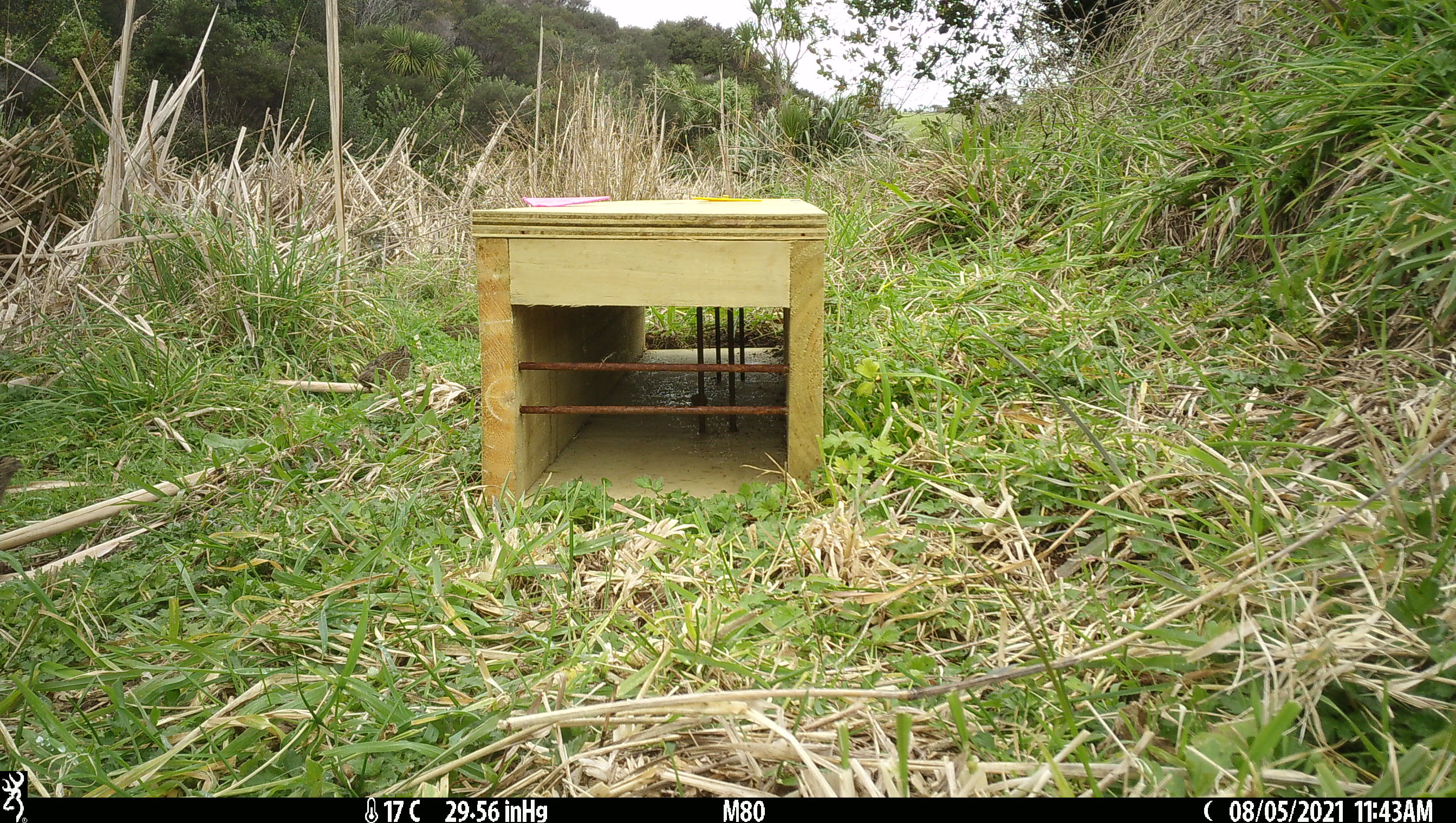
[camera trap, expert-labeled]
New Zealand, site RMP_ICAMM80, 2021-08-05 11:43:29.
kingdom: Animalia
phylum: Chordata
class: Aves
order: Galliformes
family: Phasianidae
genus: Synoicus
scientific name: Synoicus ypsilophorus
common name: brown quail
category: quail brown